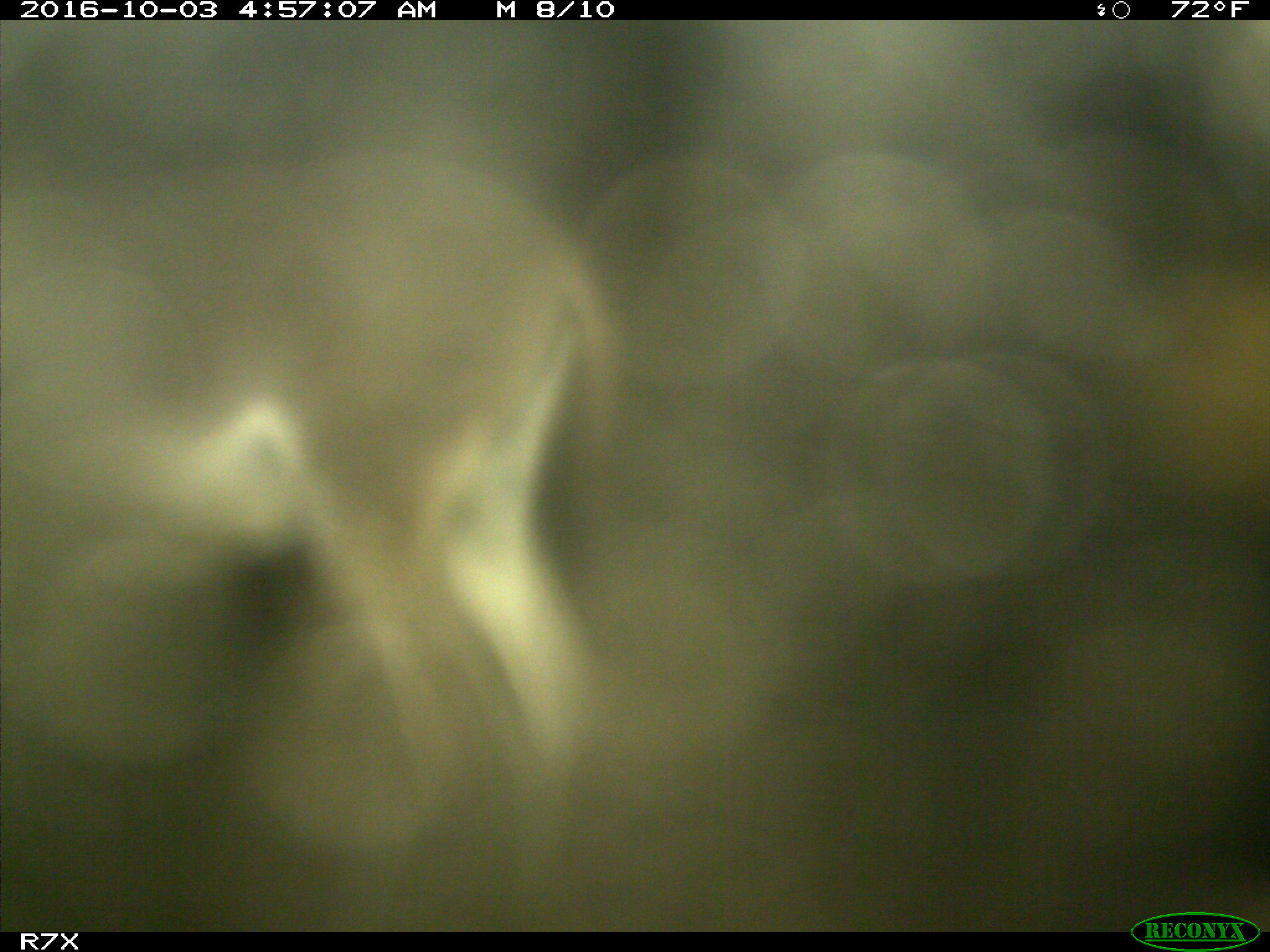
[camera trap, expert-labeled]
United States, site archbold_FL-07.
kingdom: Animalia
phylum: Chordata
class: Mammalia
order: Perissodactyla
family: Equidae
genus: Equus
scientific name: Equus africanus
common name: african wild ass